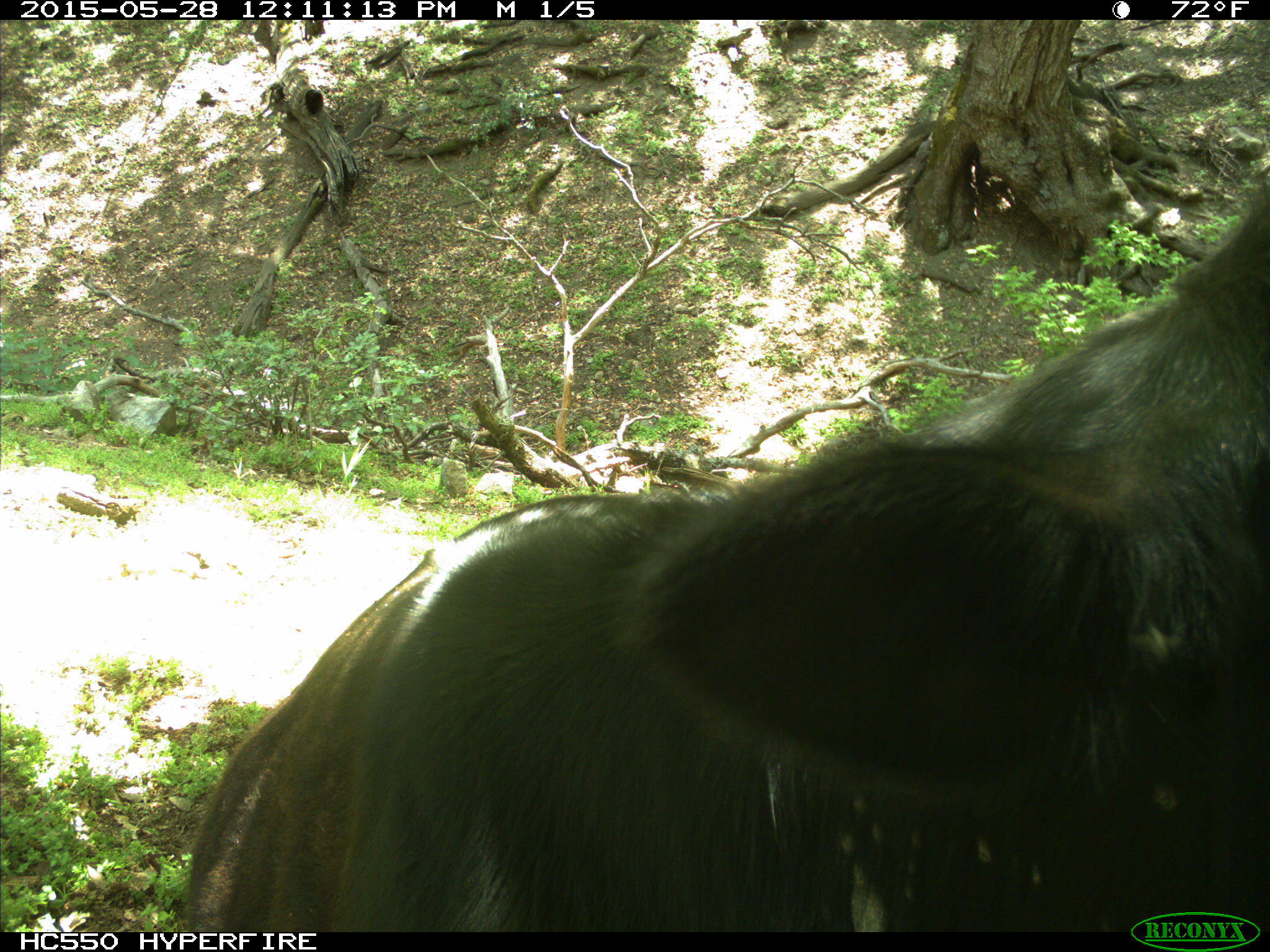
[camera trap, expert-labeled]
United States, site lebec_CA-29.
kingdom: Animalia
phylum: Chordata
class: Mammalia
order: Artiodactyla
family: Bovidae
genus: Bos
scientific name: Bos taurus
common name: domestic cow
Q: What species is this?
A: Bos taurus (domestic cow).